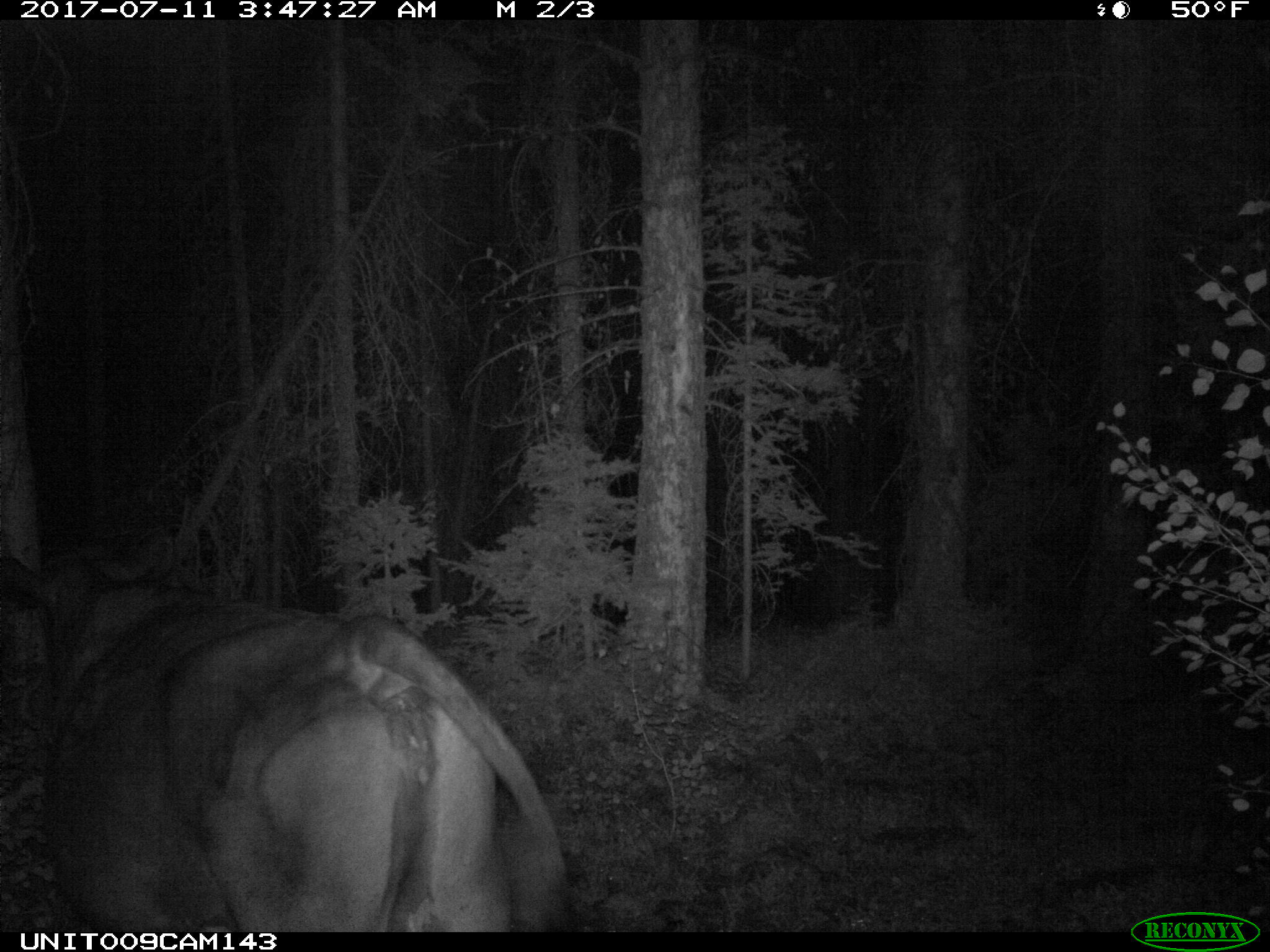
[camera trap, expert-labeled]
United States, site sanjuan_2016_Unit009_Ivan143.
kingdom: Animalia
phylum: Chordata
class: Mammalia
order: Artiodactyla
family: Bovidae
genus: Bos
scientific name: Bos taurus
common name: domestic cow